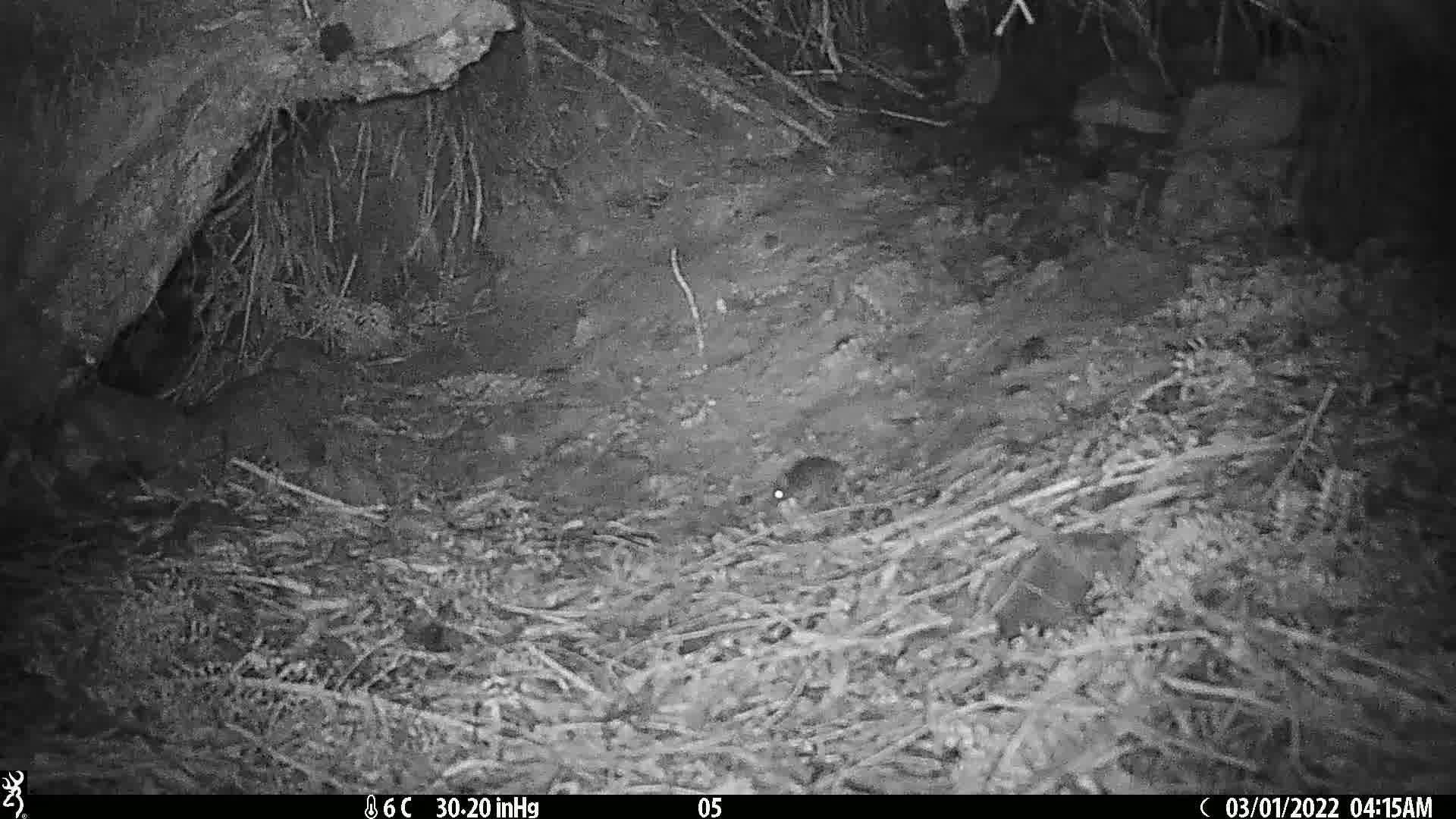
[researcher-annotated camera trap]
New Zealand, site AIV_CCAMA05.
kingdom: Animalia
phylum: Chordata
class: Mammalia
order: Rodentia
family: Muridae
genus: Mus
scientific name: Mus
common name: mouse